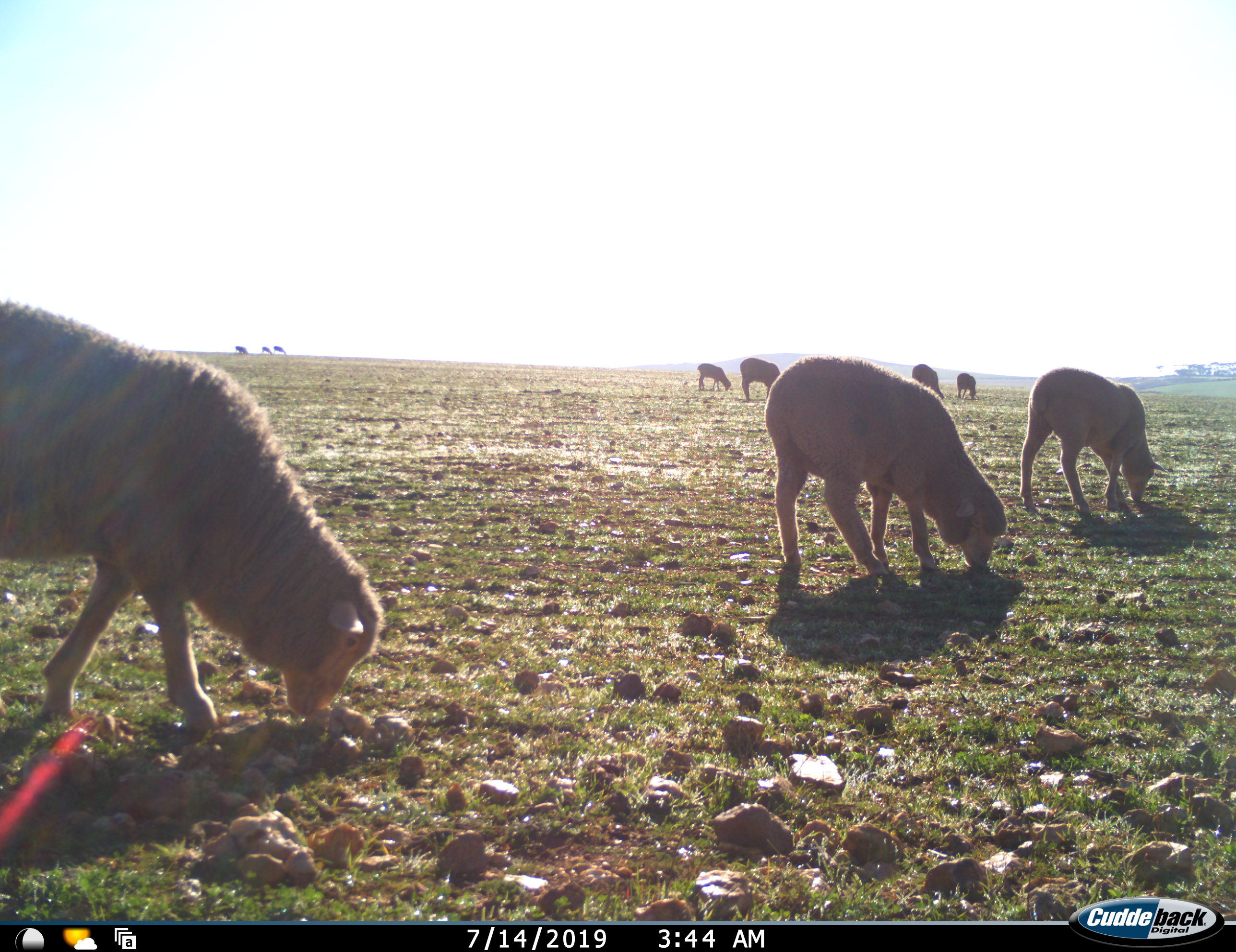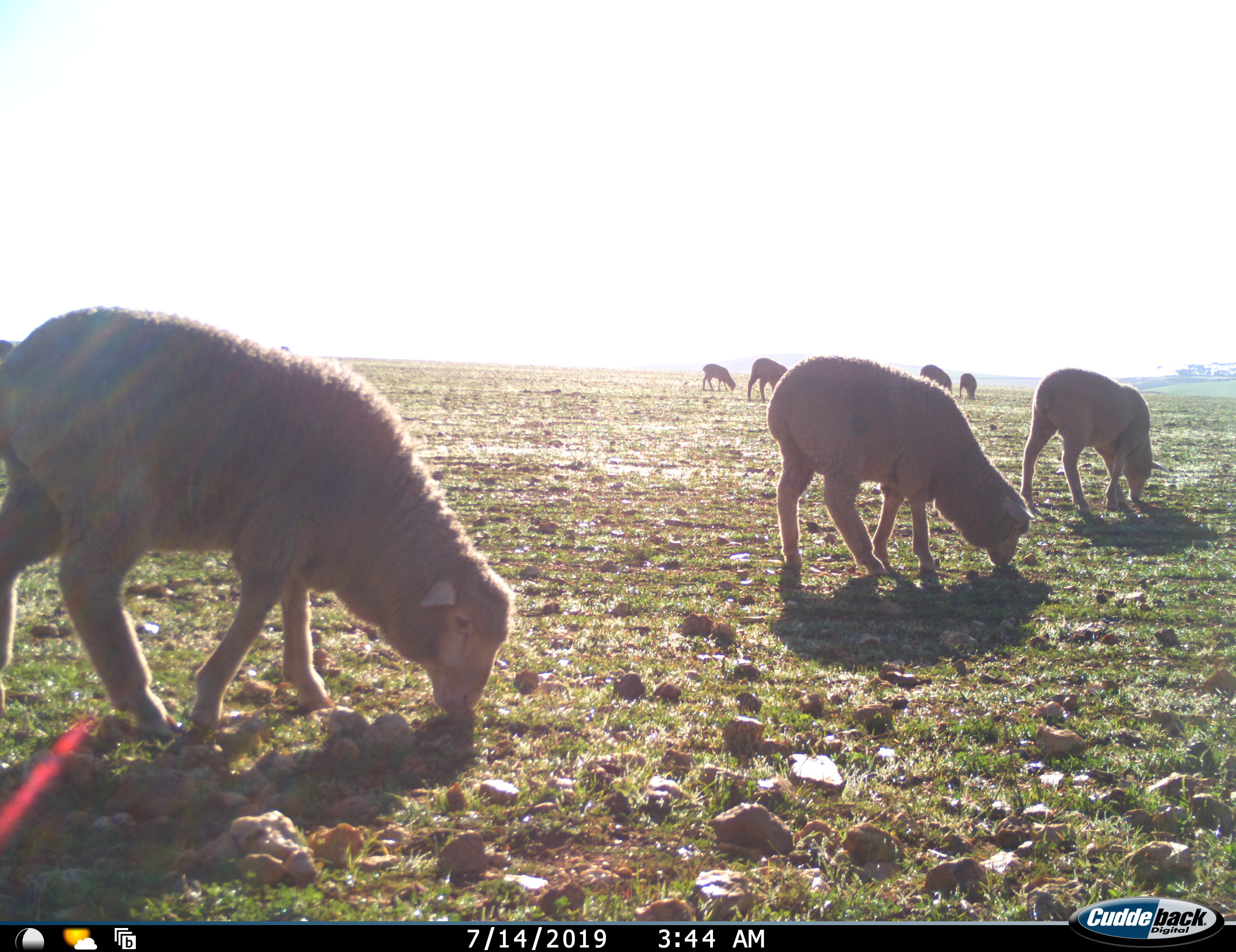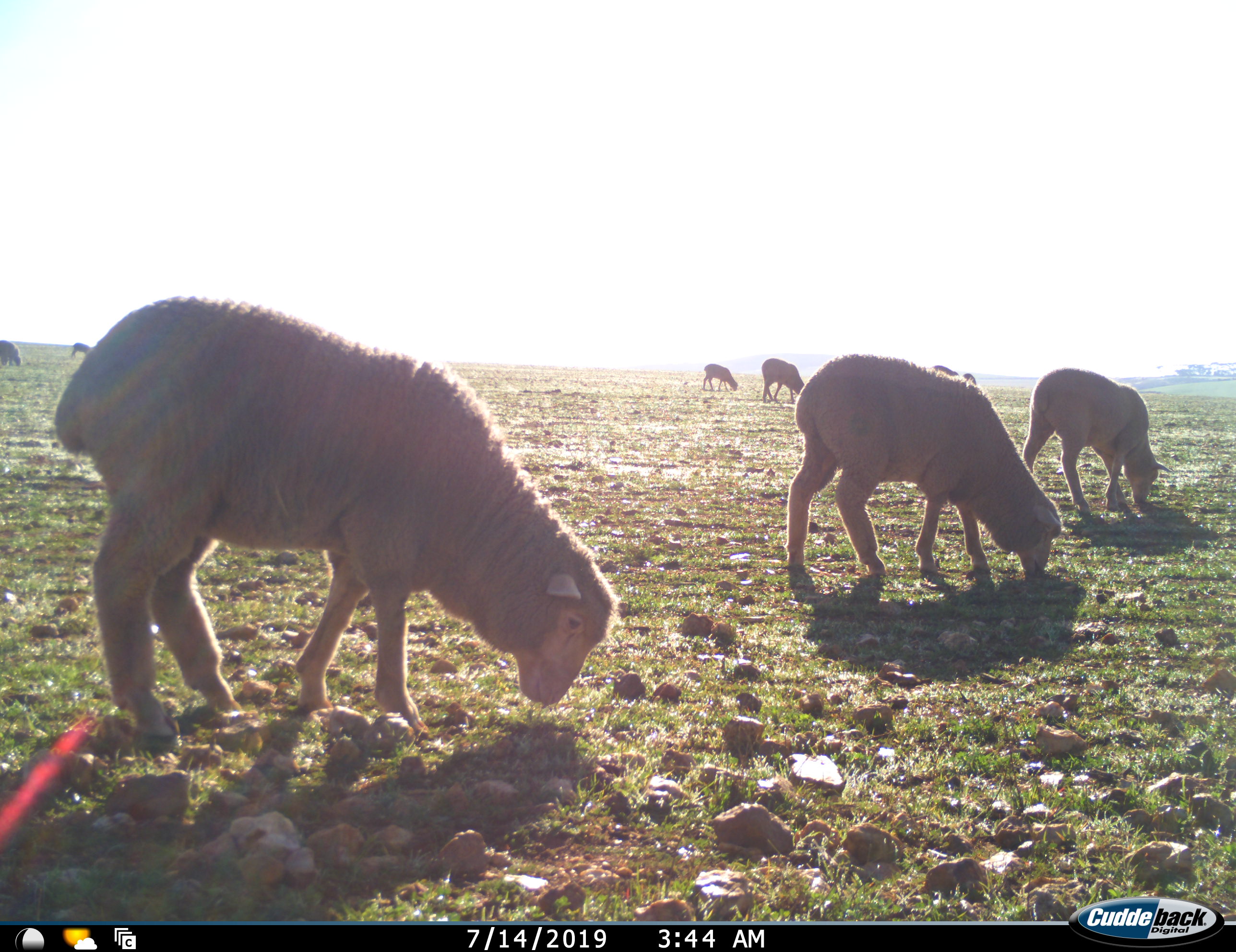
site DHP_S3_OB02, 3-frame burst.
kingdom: Animalia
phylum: Chordata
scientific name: Vertebrata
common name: domestic animal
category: domesticanimal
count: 11-50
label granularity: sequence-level